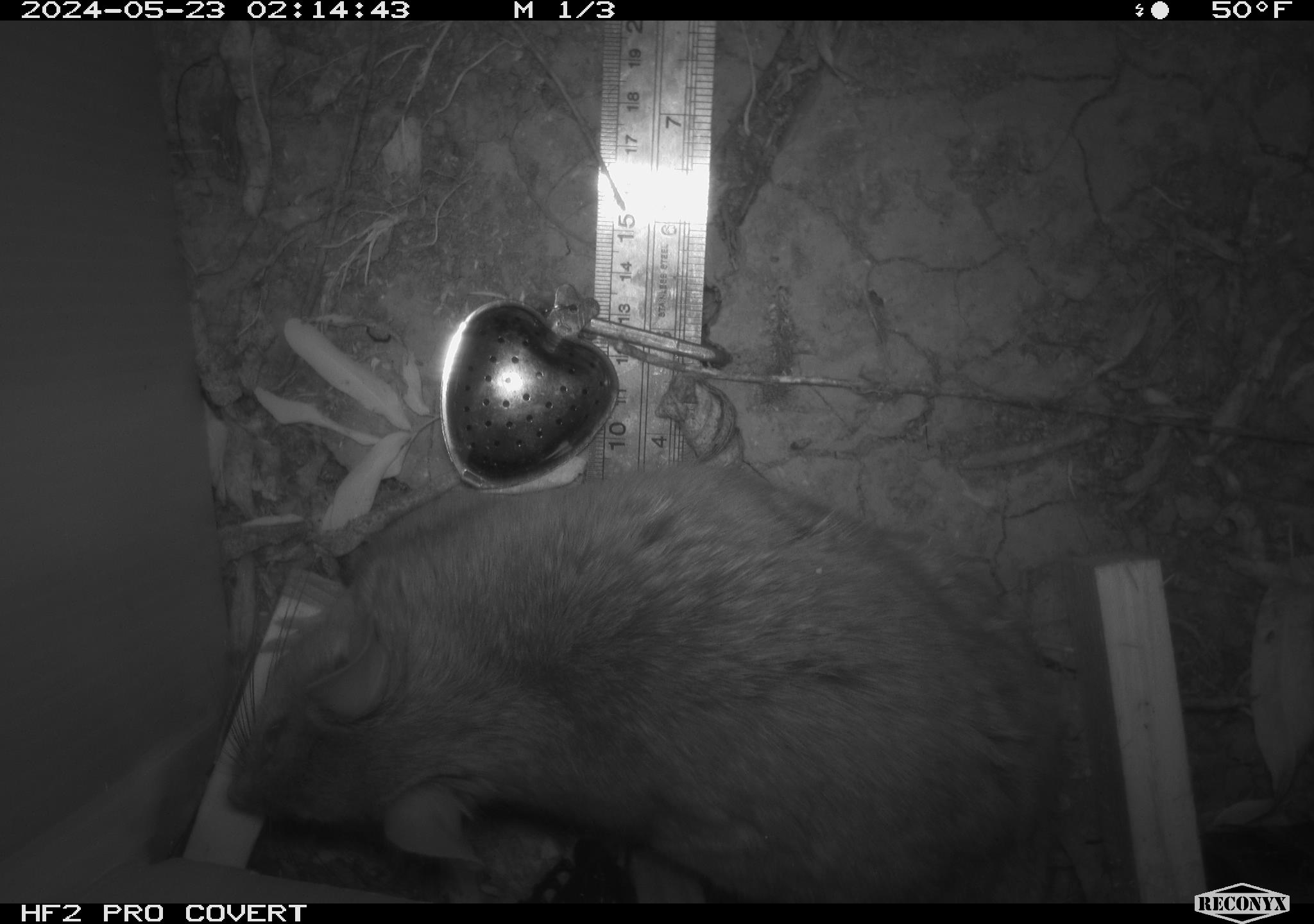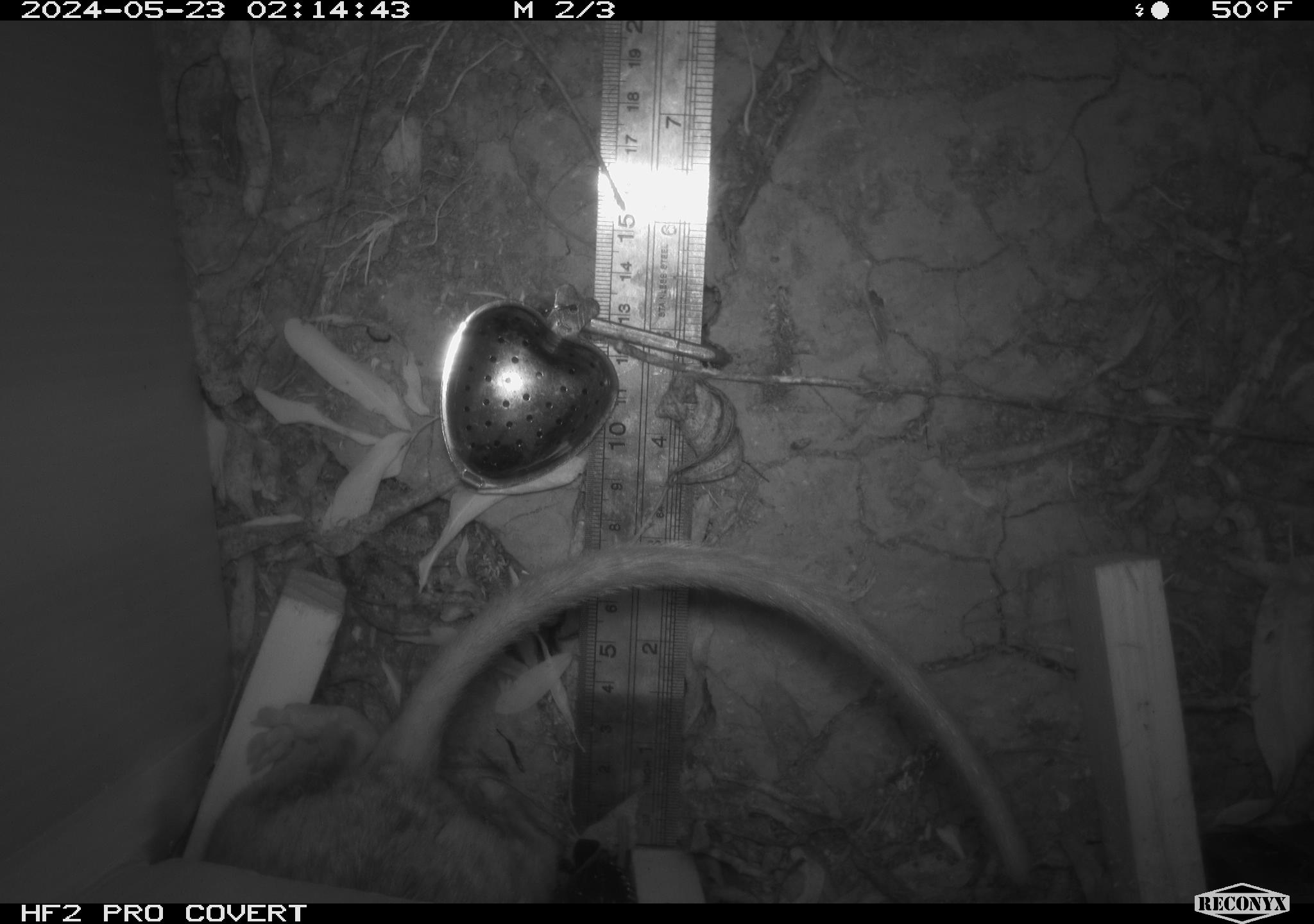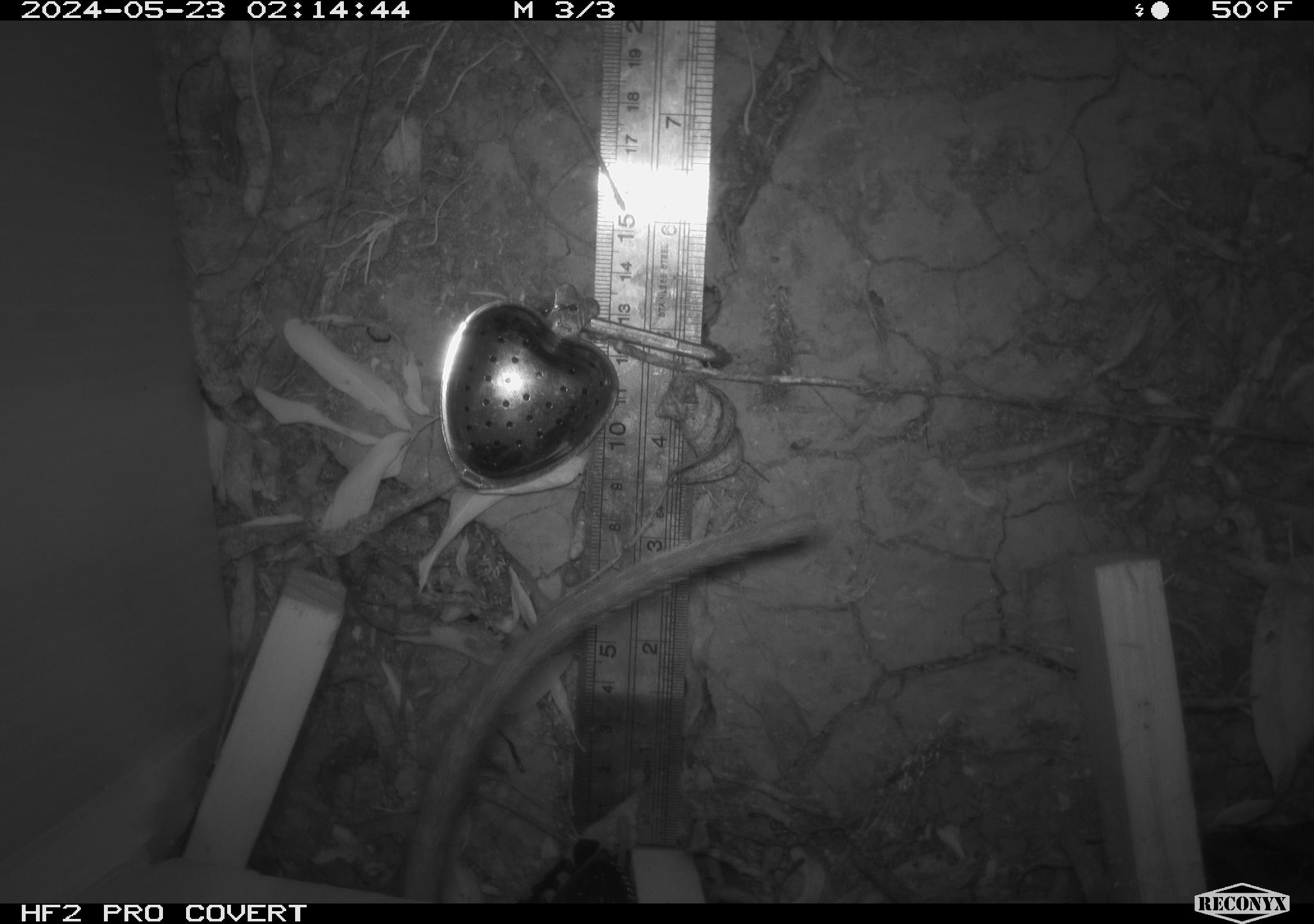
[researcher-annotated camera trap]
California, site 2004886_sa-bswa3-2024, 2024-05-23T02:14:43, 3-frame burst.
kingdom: Animalia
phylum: Chordata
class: Mammalia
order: Rodentia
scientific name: Rodentia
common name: woodrat or rat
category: woodrat or rat species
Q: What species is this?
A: Woodrat or rat species (woodrat or rat) (Rodentia).